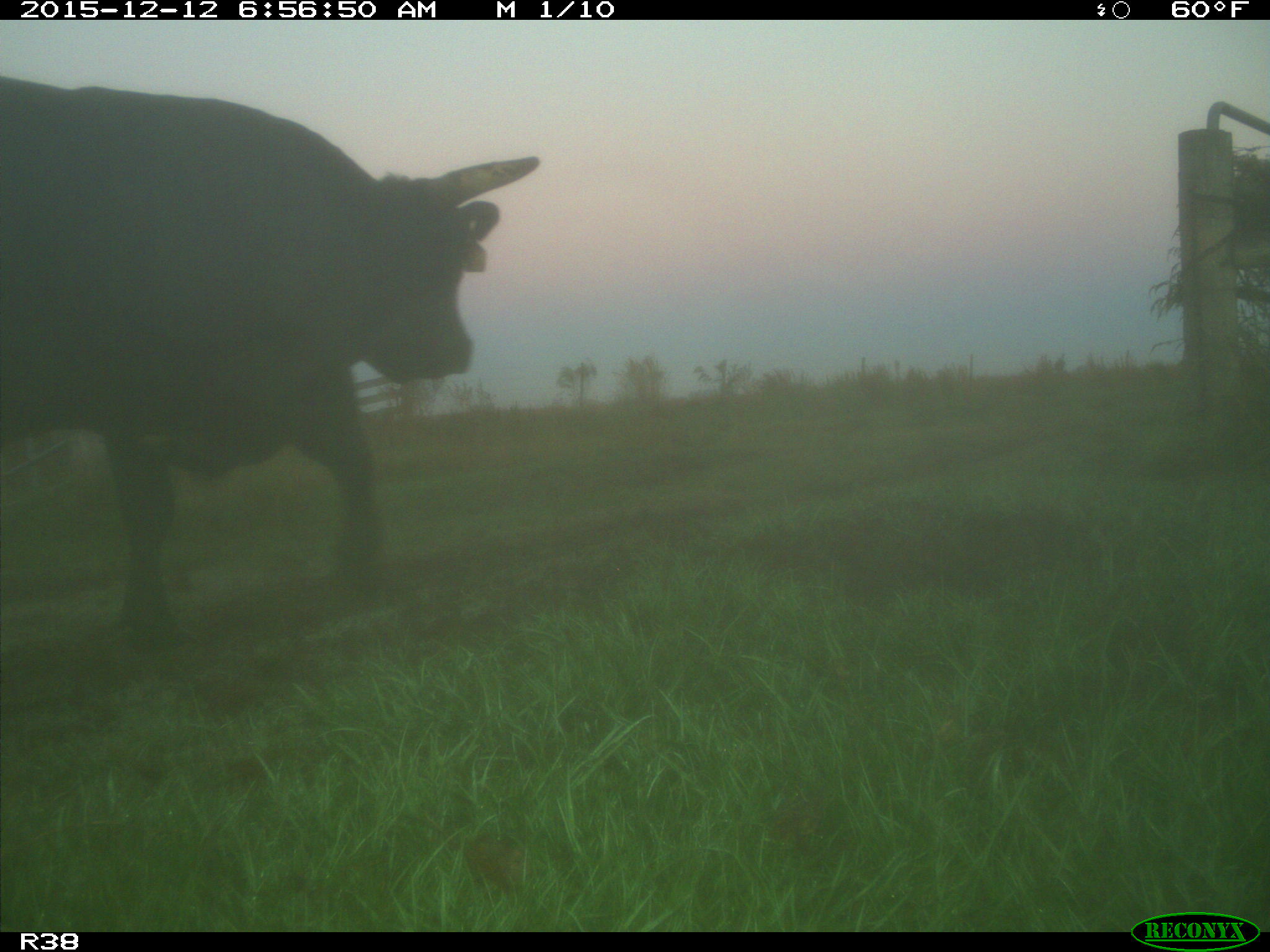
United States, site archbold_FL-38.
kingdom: Animalia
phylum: Chordata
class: Mammalia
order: Artiodactyla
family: Bovidae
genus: Bos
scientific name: Bos taurus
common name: domestic cow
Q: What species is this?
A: Bos taurus (domestic cow).